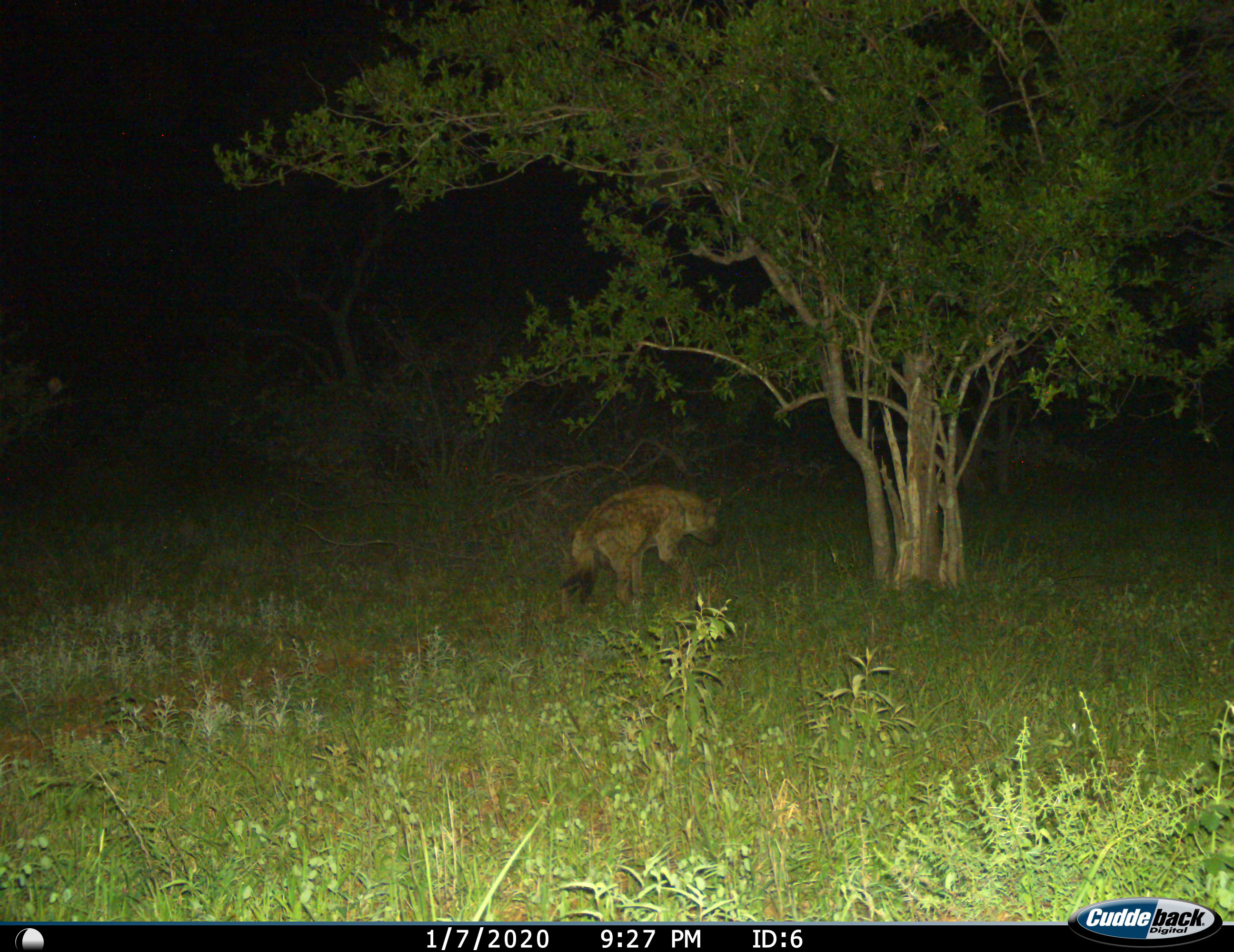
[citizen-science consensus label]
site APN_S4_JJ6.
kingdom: Animalia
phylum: Chordata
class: Mammalia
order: Carnivora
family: Hyaenidae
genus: Crocuta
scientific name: Crocuta crocuta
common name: spotted hyena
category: hyenaspotted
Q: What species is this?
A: Hyenaspotted (spotted hyena) (Crocuta crocuta).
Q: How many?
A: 1.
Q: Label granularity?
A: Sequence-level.